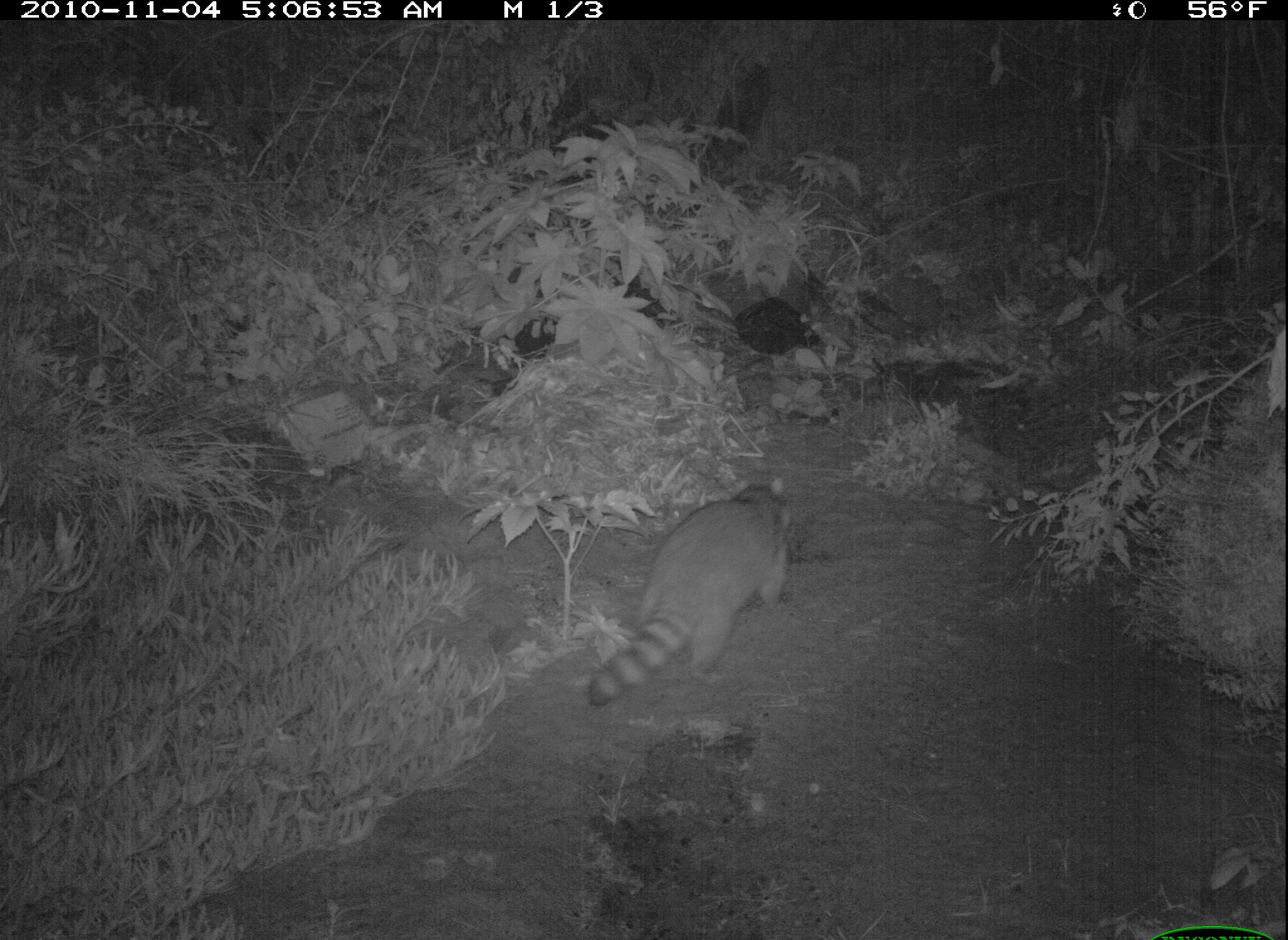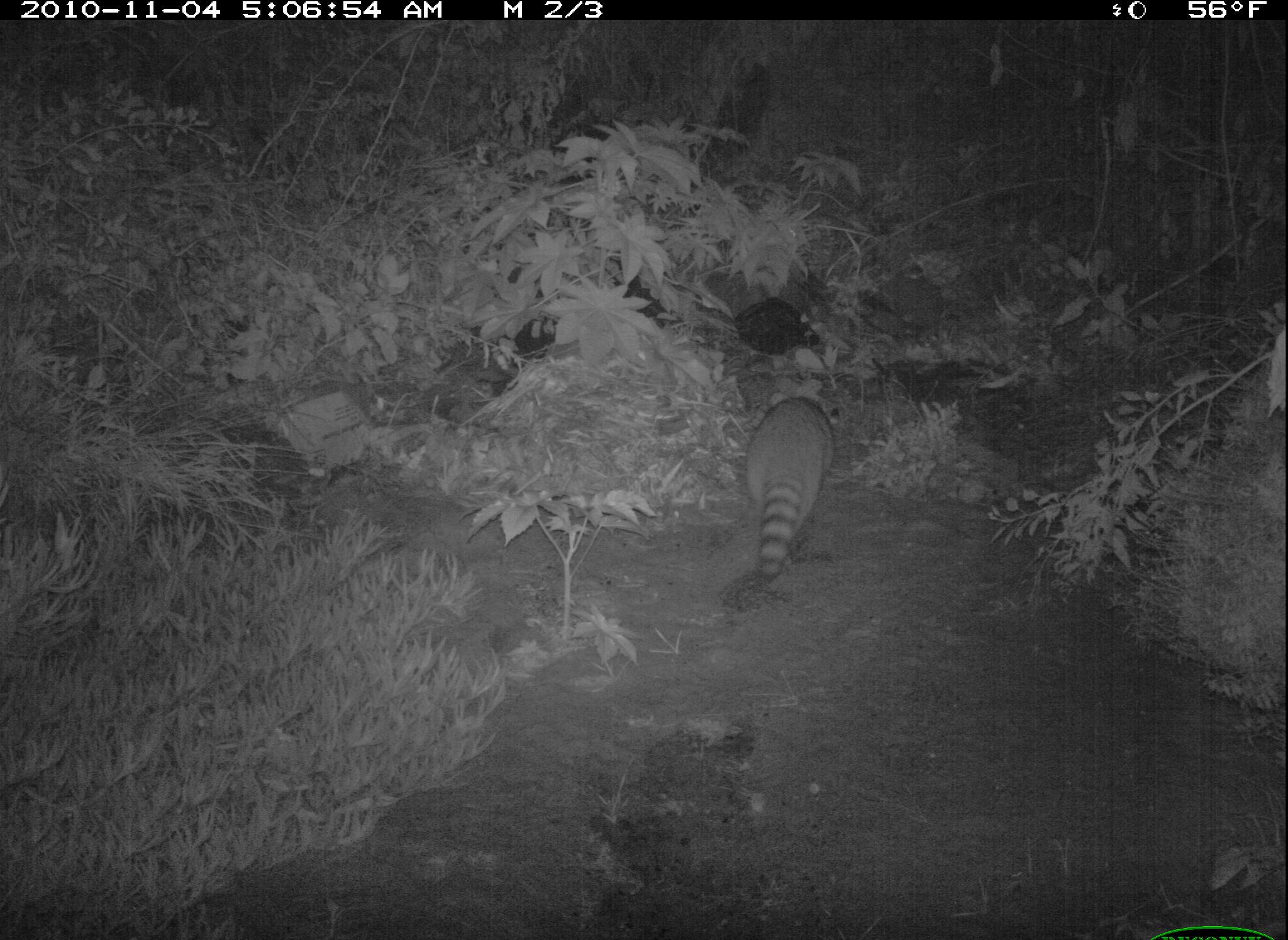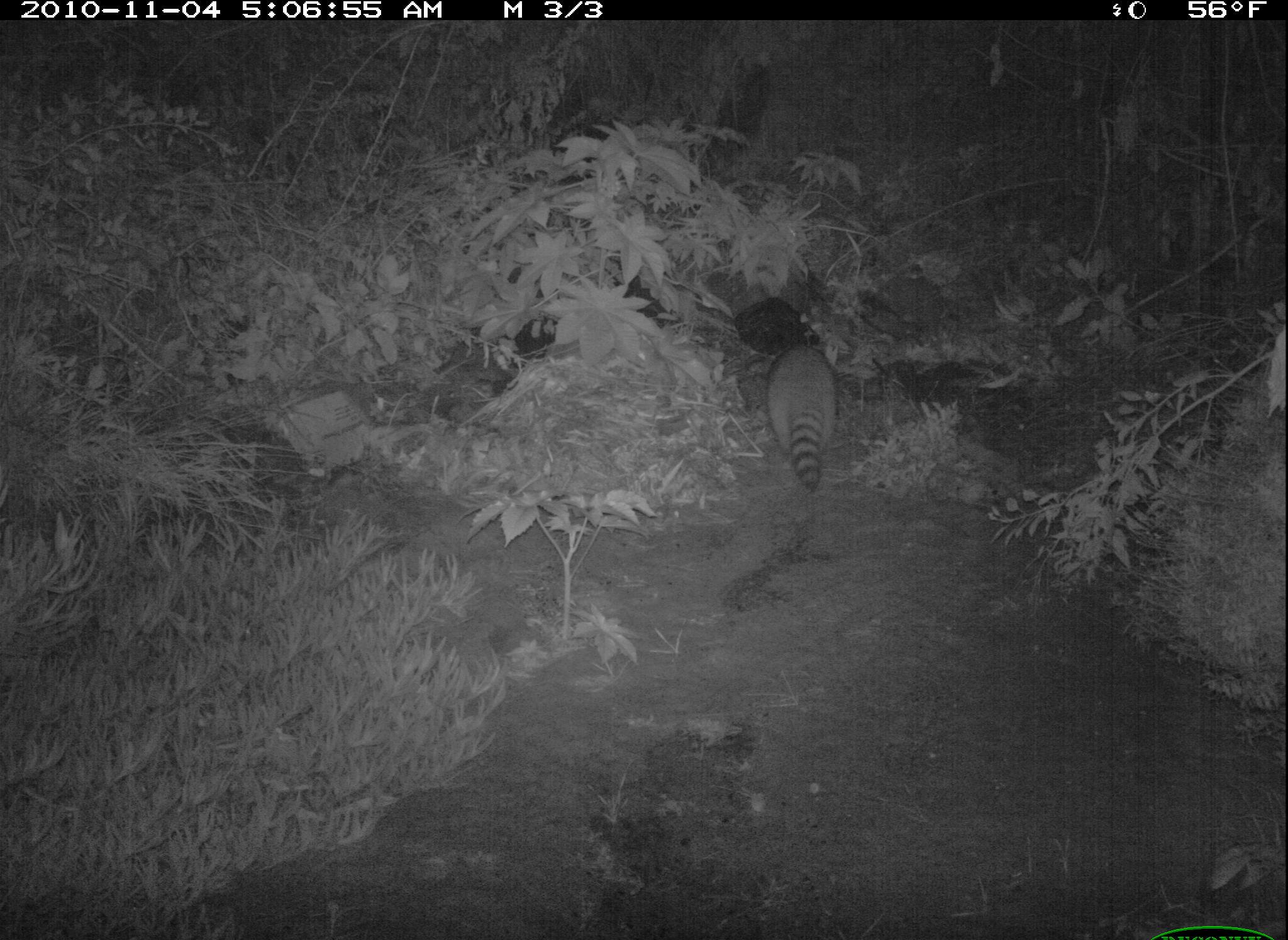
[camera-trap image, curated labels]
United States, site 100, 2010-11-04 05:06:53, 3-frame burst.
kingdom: Animalia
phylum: Chordata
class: Mammalia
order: Carnivora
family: Procyonidae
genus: Procyon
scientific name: Procyon lotor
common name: raccoon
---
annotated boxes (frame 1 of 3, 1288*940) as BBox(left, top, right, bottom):
raccoon: BBox(575, 445, 816, 710)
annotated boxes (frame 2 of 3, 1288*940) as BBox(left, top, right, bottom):
raccoon: BBox(731, 391, 847, 581)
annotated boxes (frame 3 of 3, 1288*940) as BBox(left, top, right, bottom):
raccoon: BBox(753, 330, 876, 501)